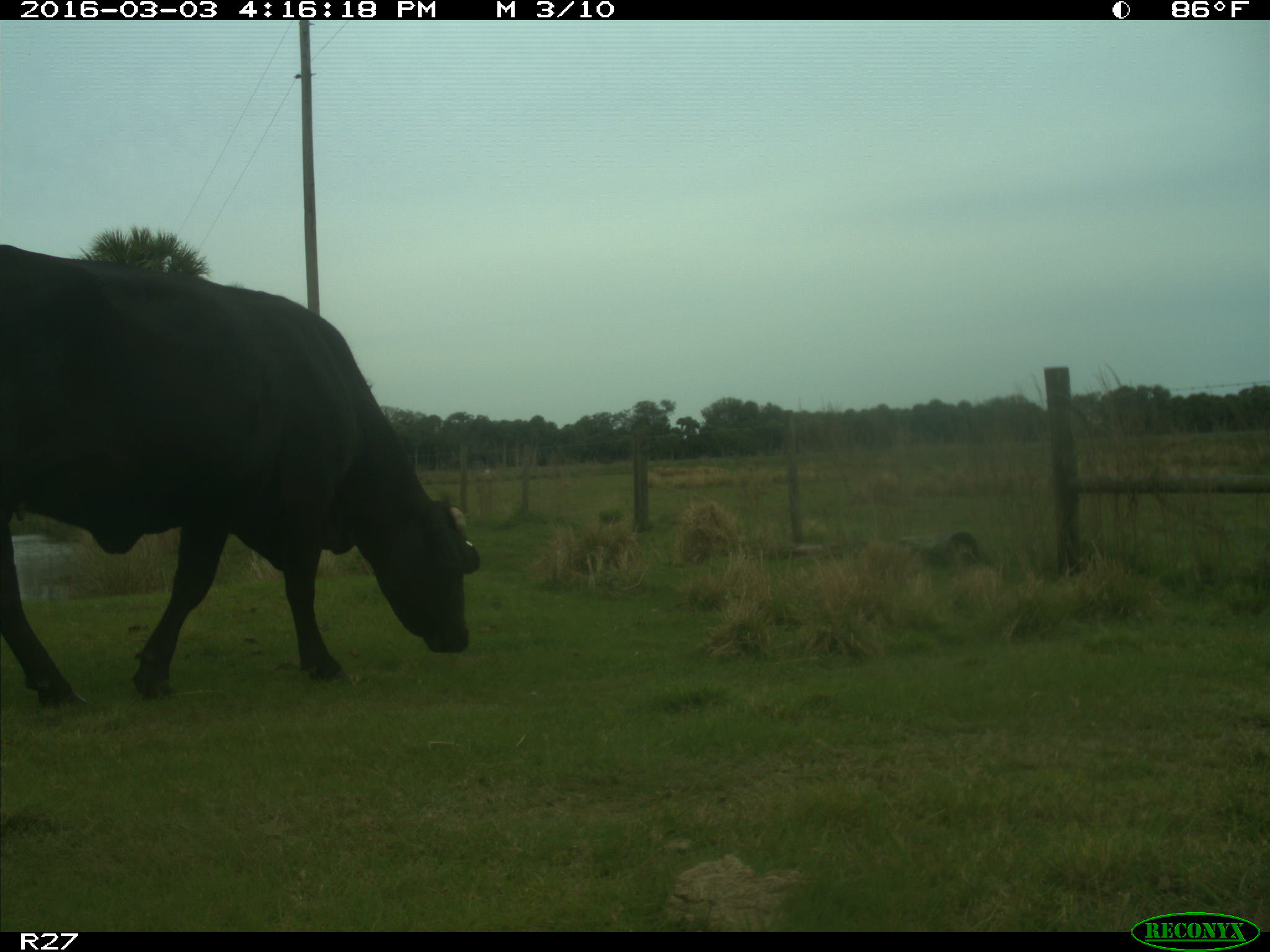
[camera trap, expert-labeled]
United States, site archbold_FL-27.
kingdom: Animalia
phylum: Chordata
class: Mammalia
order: Artiodactyla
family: Bovidae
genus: Bos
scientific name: Bos taurus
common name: domestic cow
Bos taurus (domestic cow).